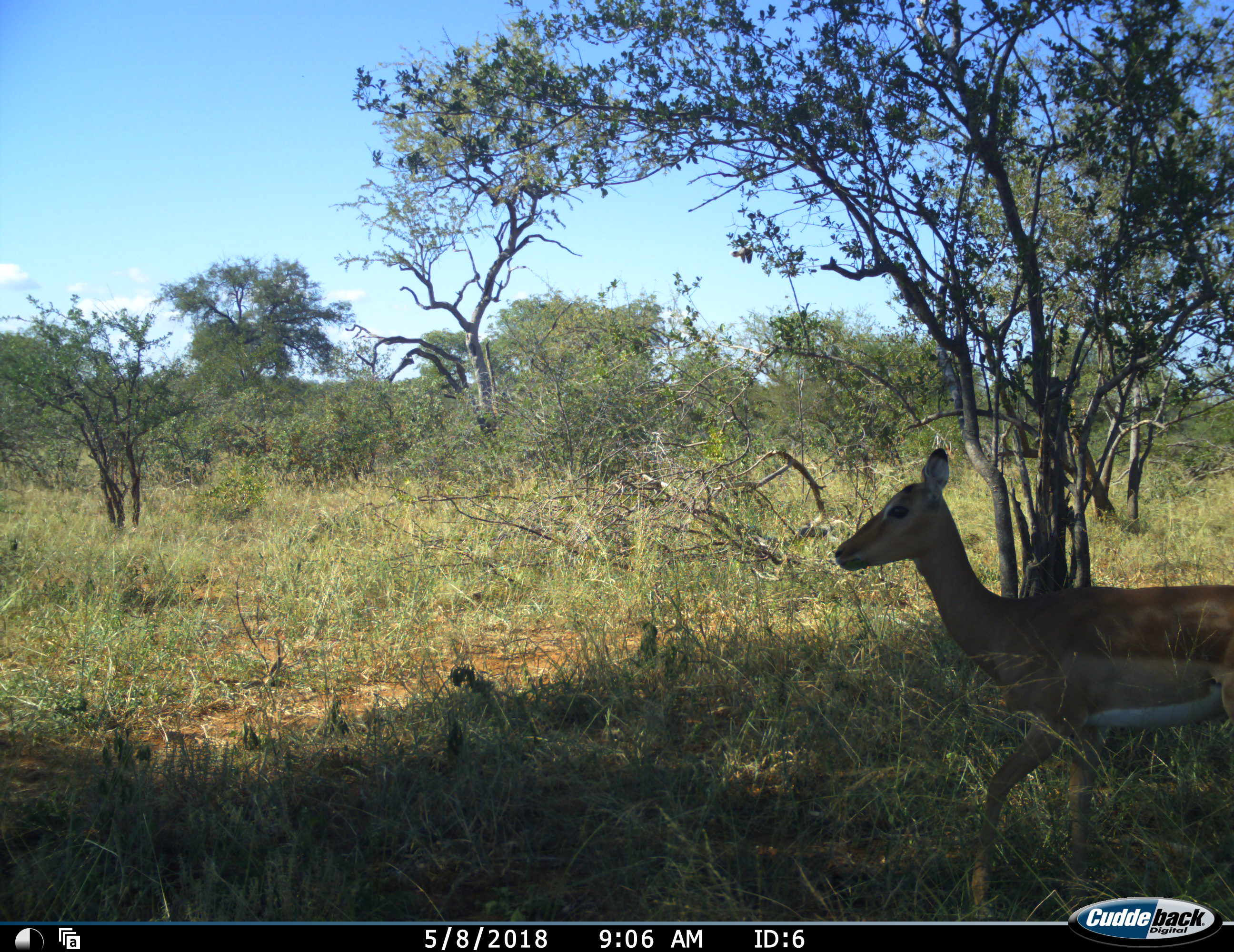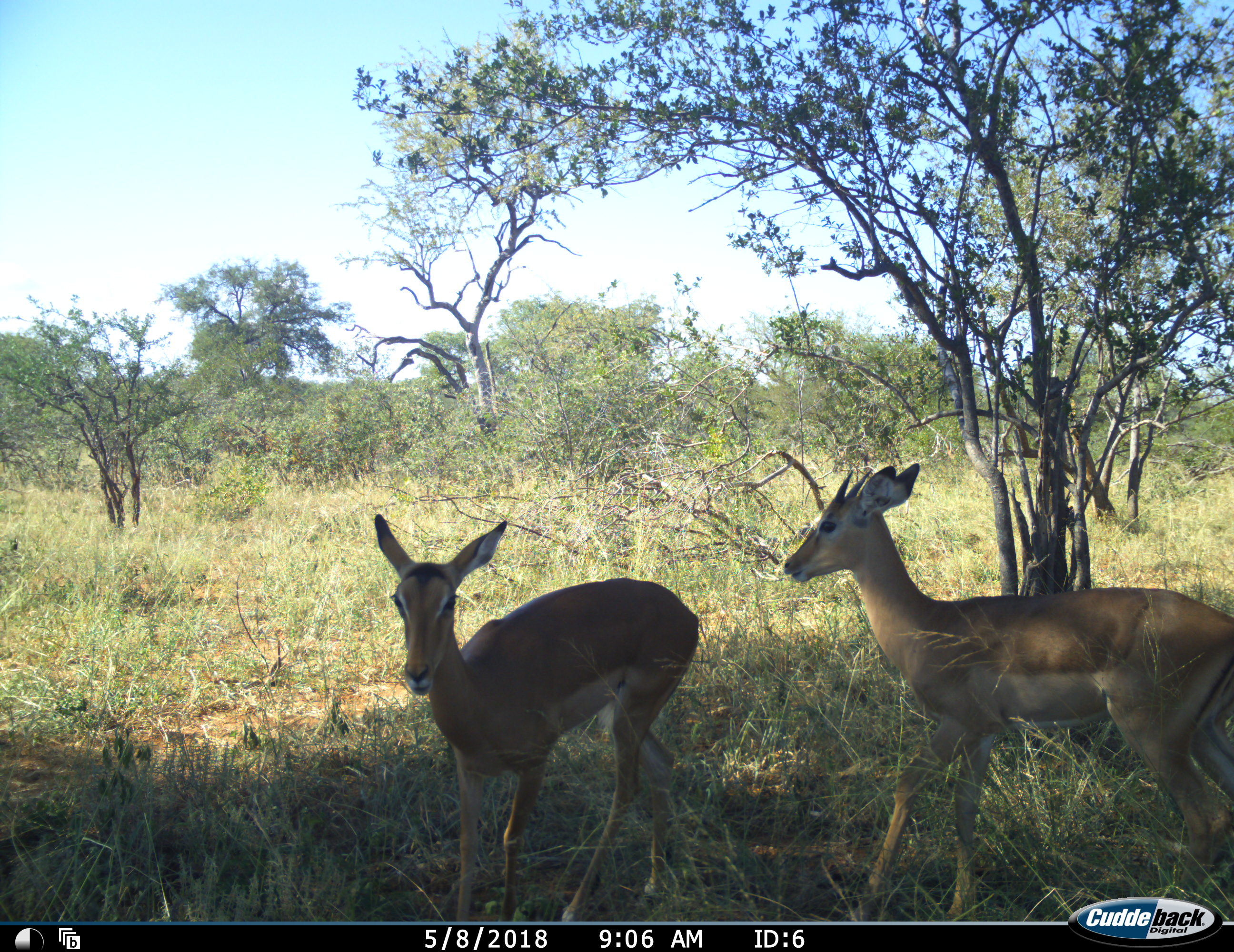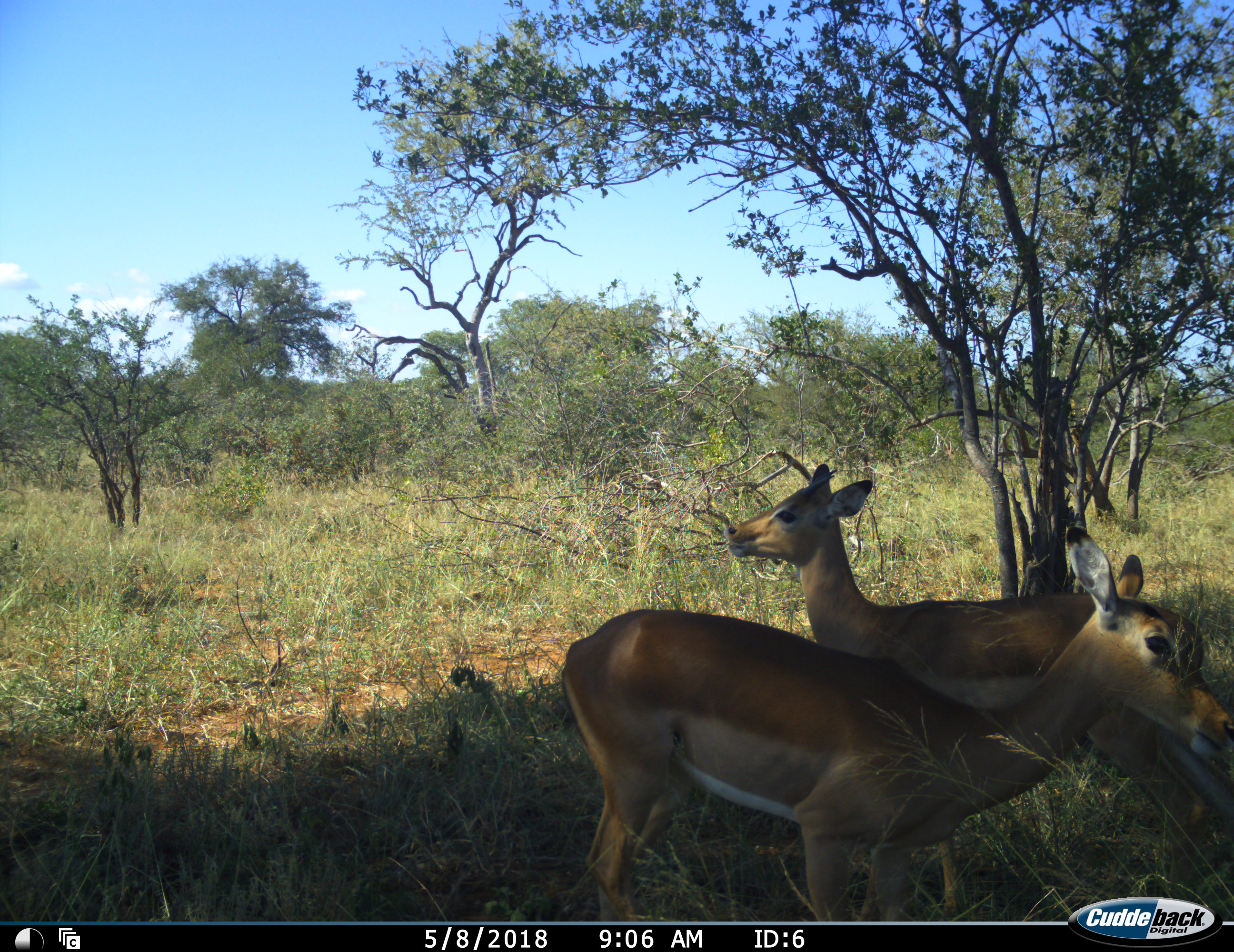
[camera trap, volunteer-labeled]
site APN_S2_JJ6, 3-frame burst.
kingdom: Animalia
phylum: Chordata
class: Mammalia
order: Artiodactyla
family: Bovidae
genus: Aepyceros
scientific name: Aepyceros melampus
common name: impala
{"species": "impala (Aepyceros melampus)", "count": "2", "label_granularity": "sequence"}